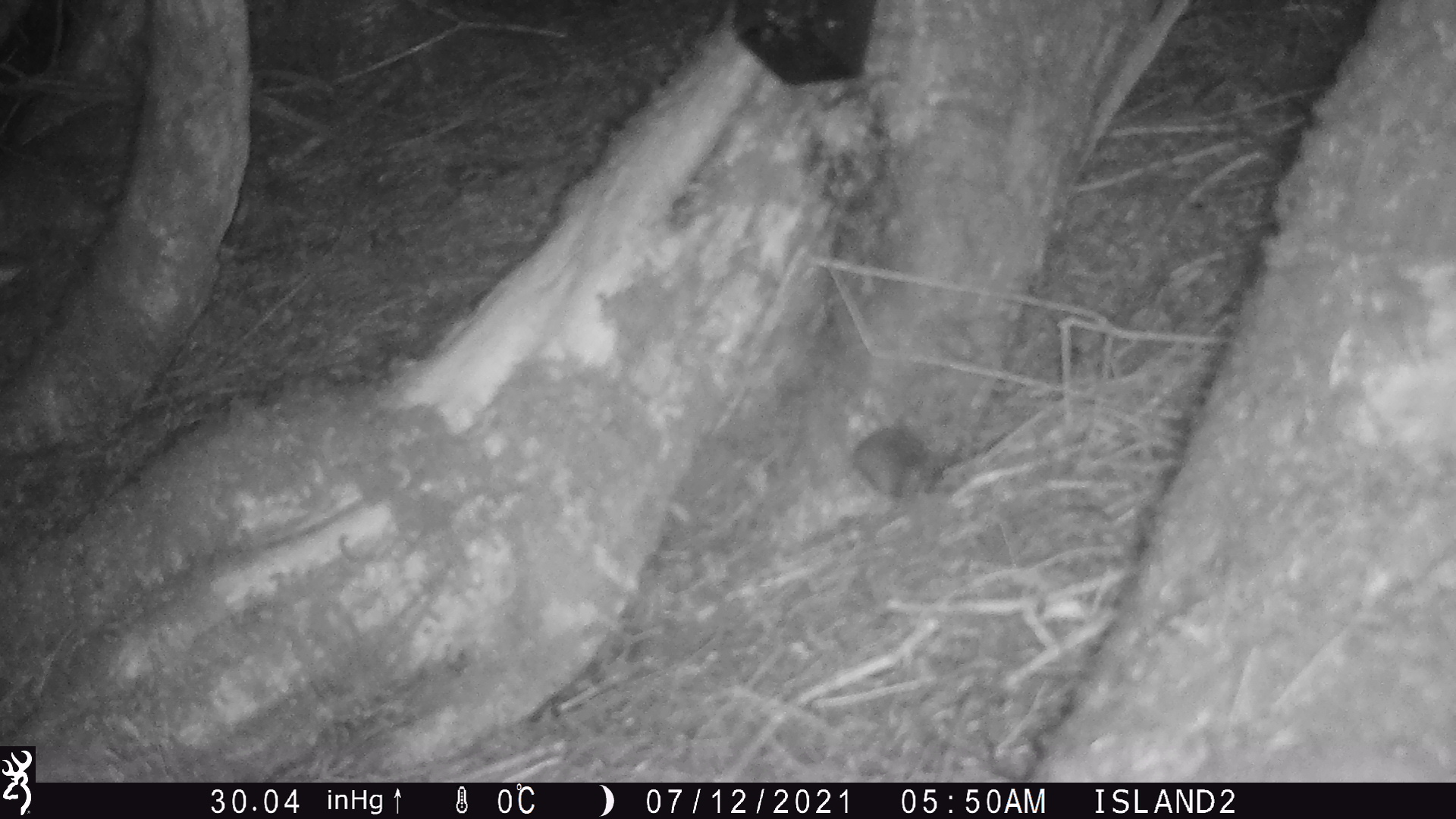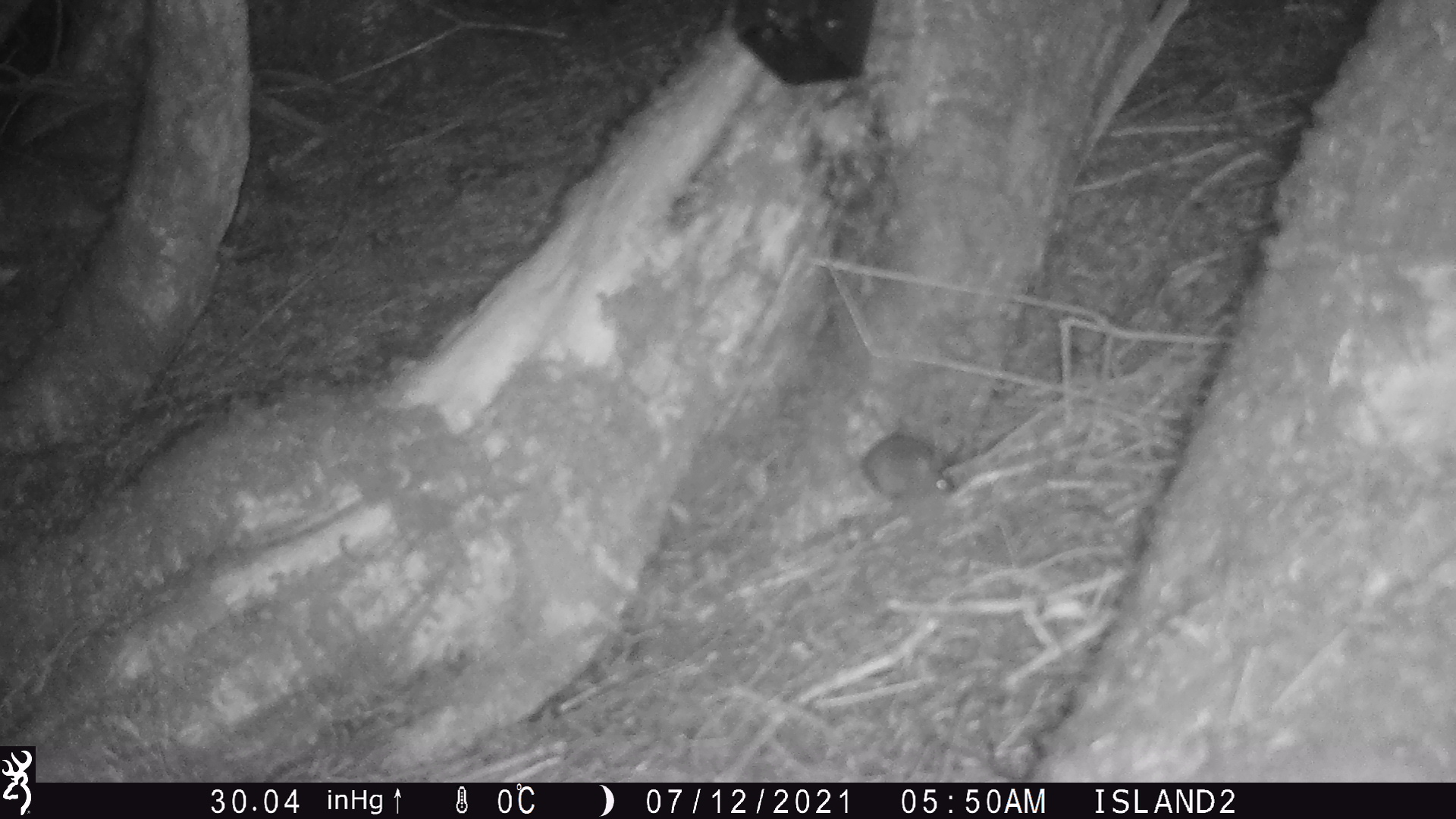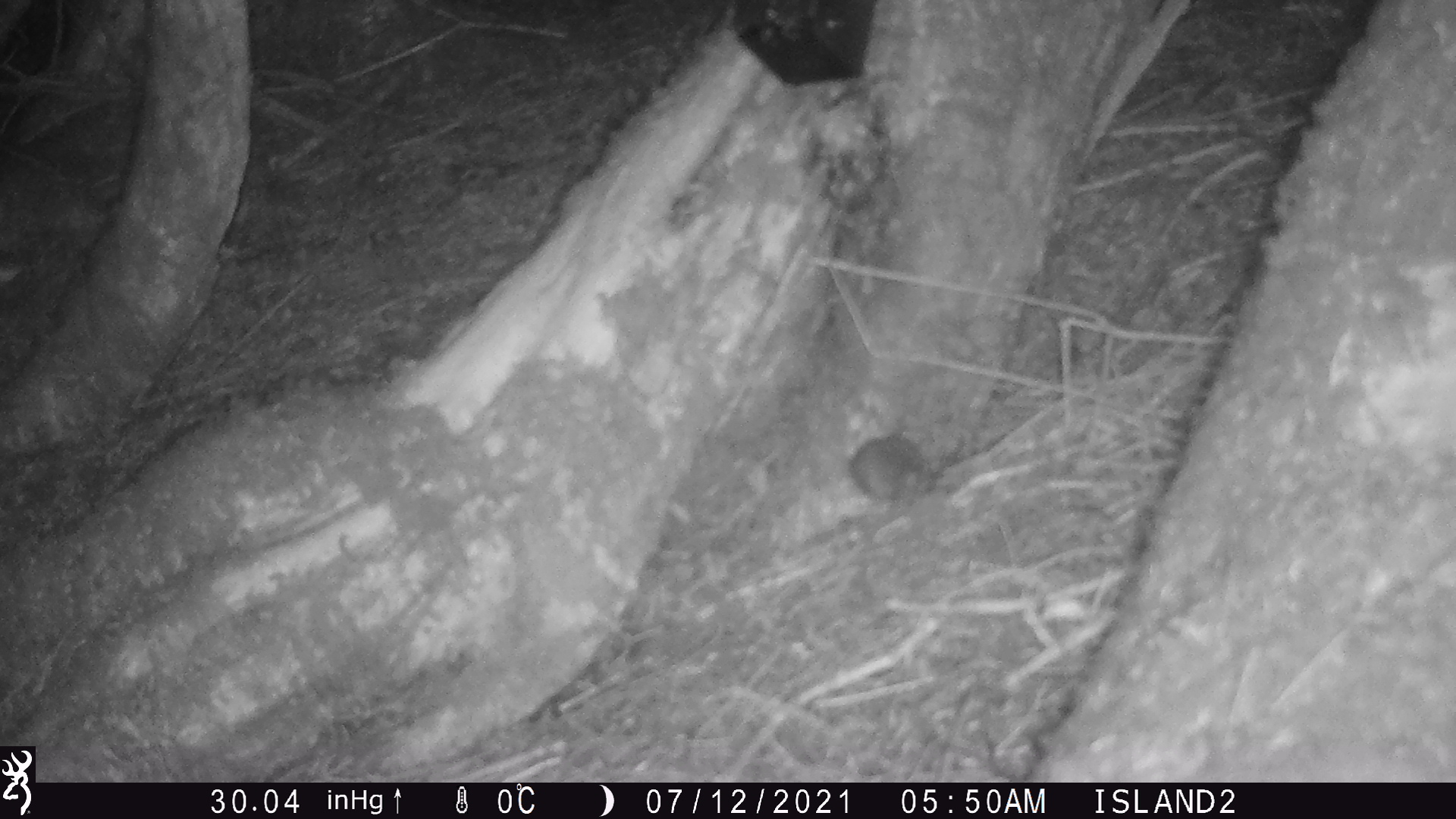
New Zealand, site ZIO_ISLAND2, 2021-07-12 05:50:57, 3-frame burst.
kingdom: Animalia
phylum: Chordata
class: Mammalia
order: Rodentia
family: Muridae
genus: Mus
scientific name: Mus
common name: mouse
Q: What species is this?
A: Mouse (Mus).